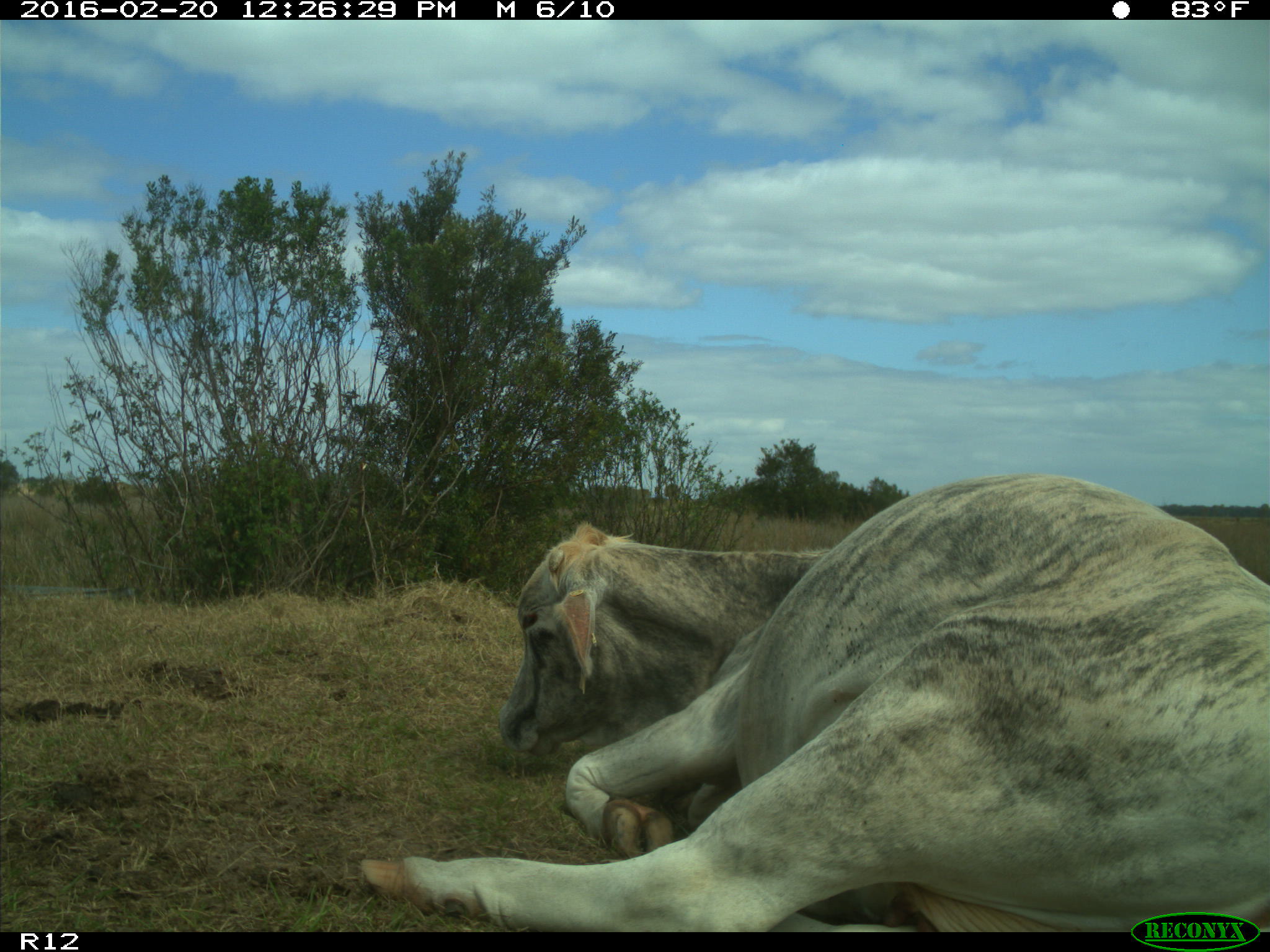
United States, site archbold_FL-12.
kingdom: Animalia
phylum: Chordata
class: Mammalia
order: Artiodactyla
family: Bovidae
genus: Bos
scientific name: Bos taurus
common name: domestic cow